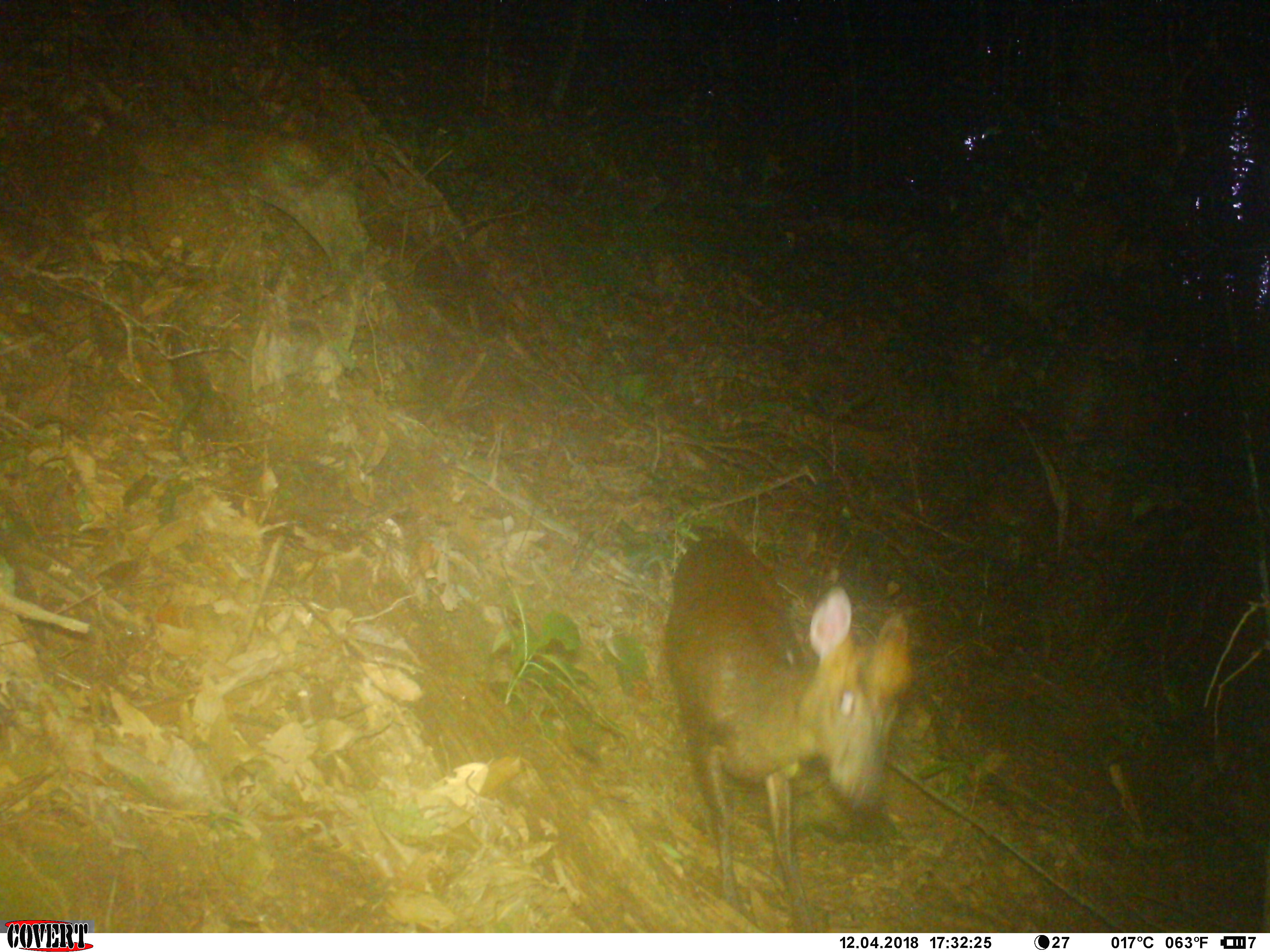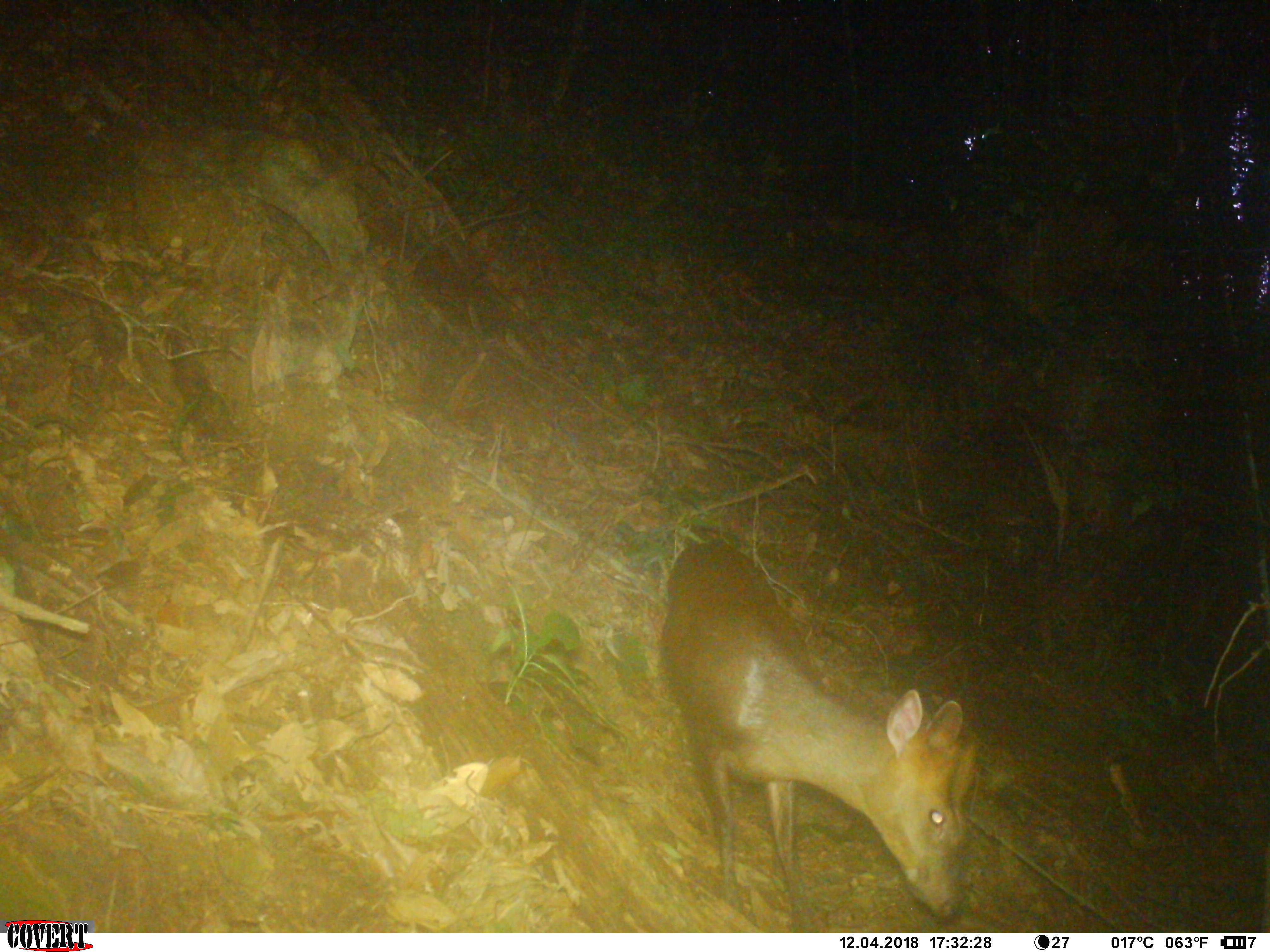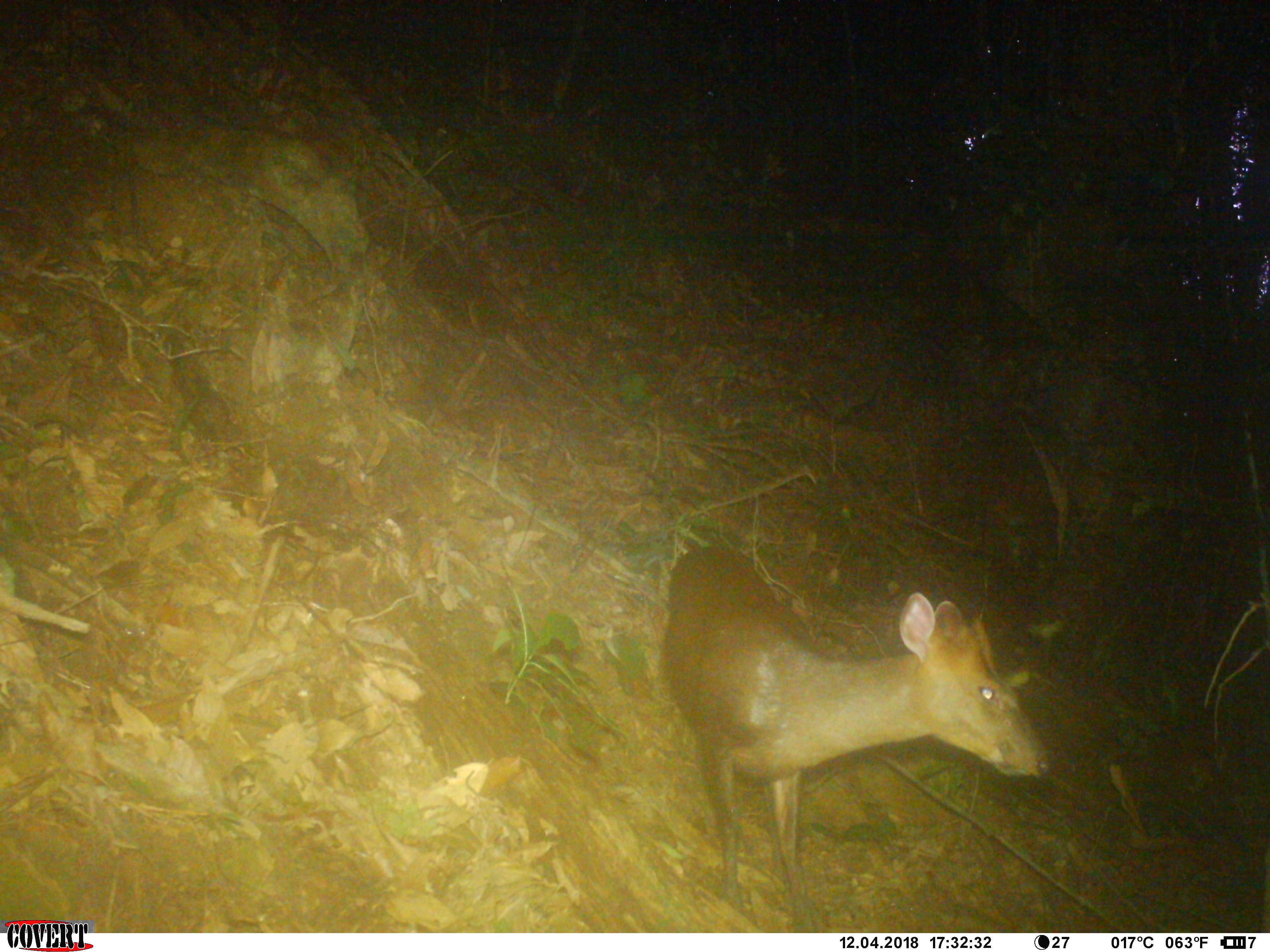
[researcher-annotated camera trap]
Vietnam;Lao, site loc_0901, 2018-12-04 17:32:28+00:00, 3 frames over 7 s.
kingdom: Animalia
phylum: Chordata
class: Mammalia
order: Artiodactyla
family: Cervidae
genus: Muntiacus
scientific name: Muntiacus rooseveltorum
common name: roosevelt's muntjac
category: roosevelts muntjac group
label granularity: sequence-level